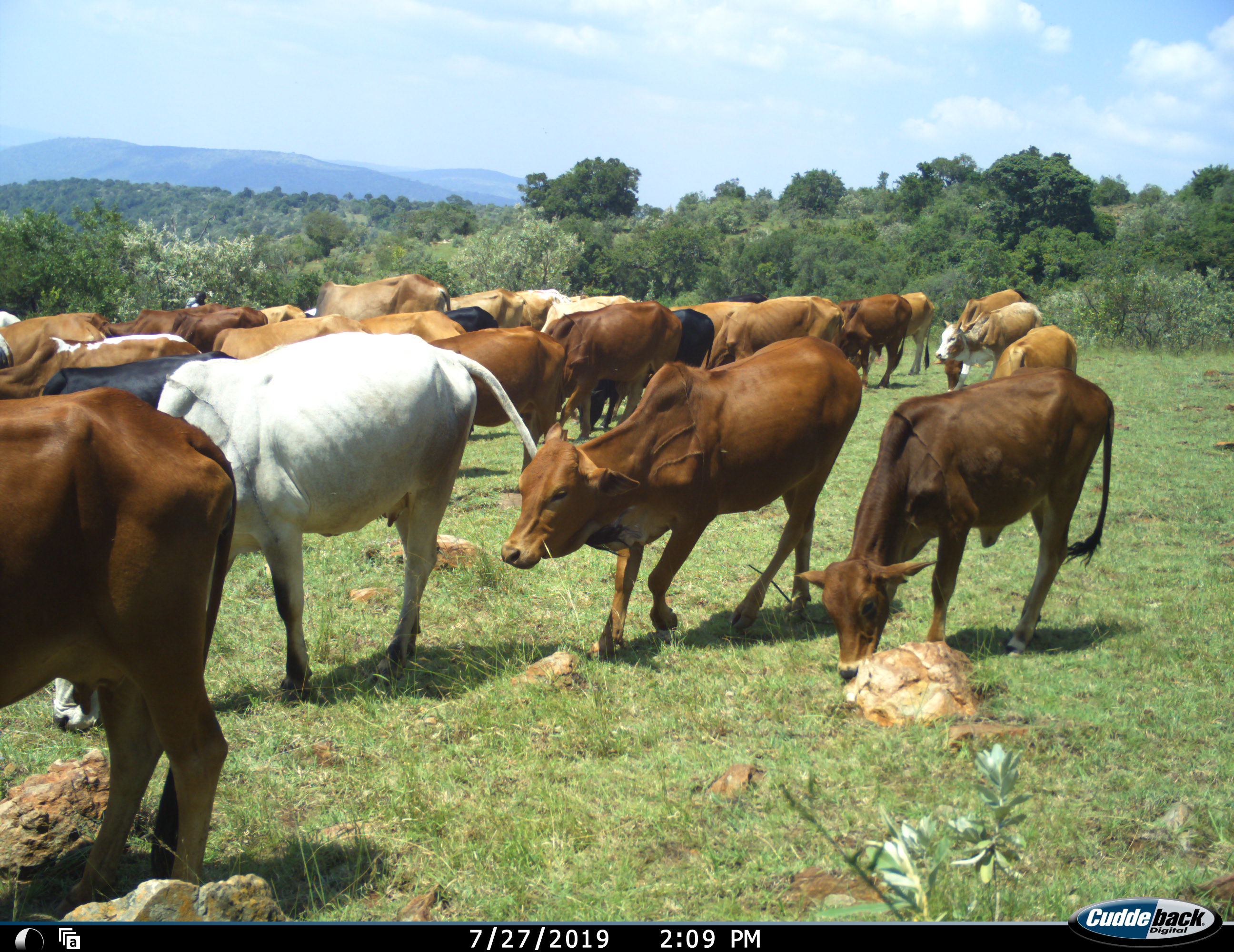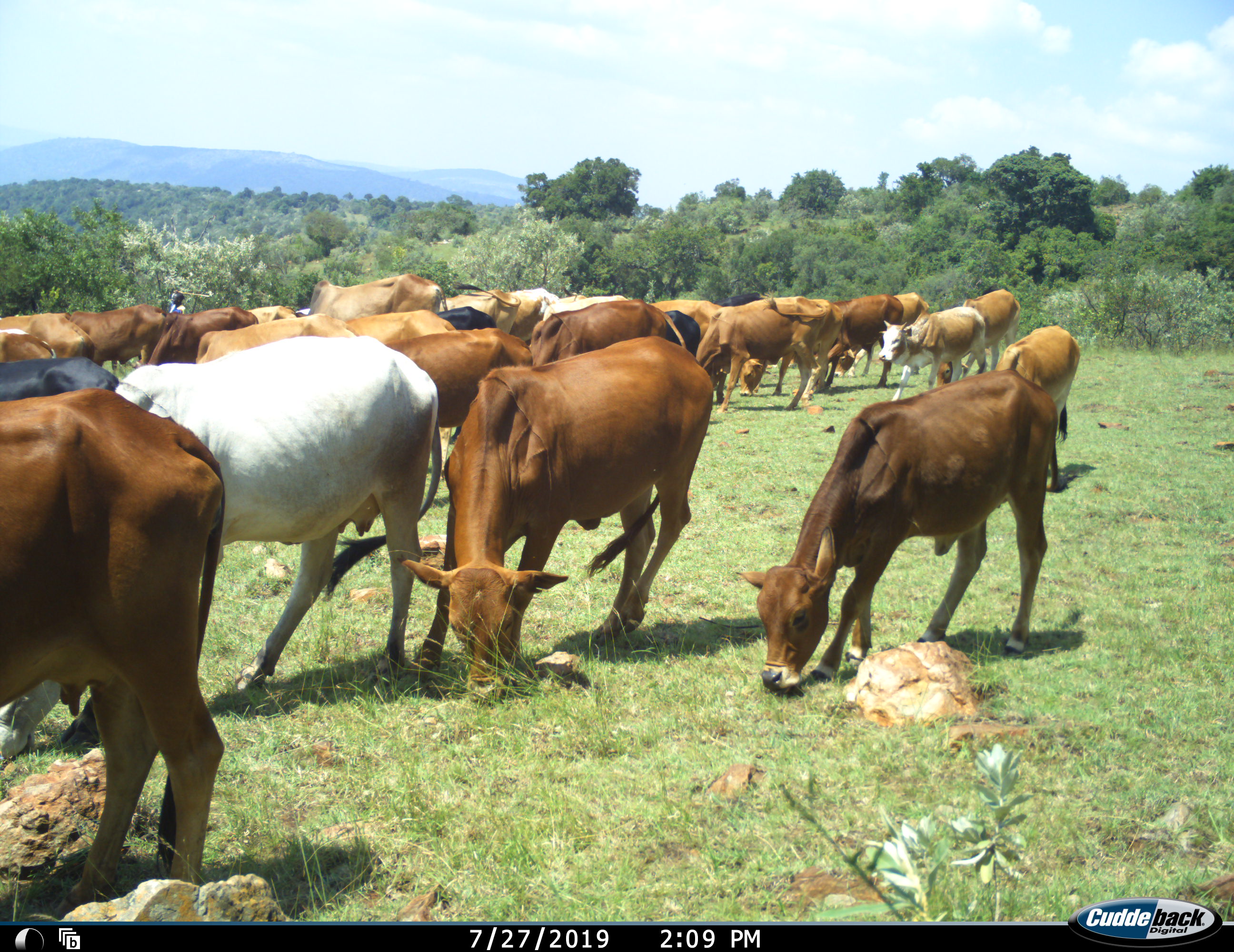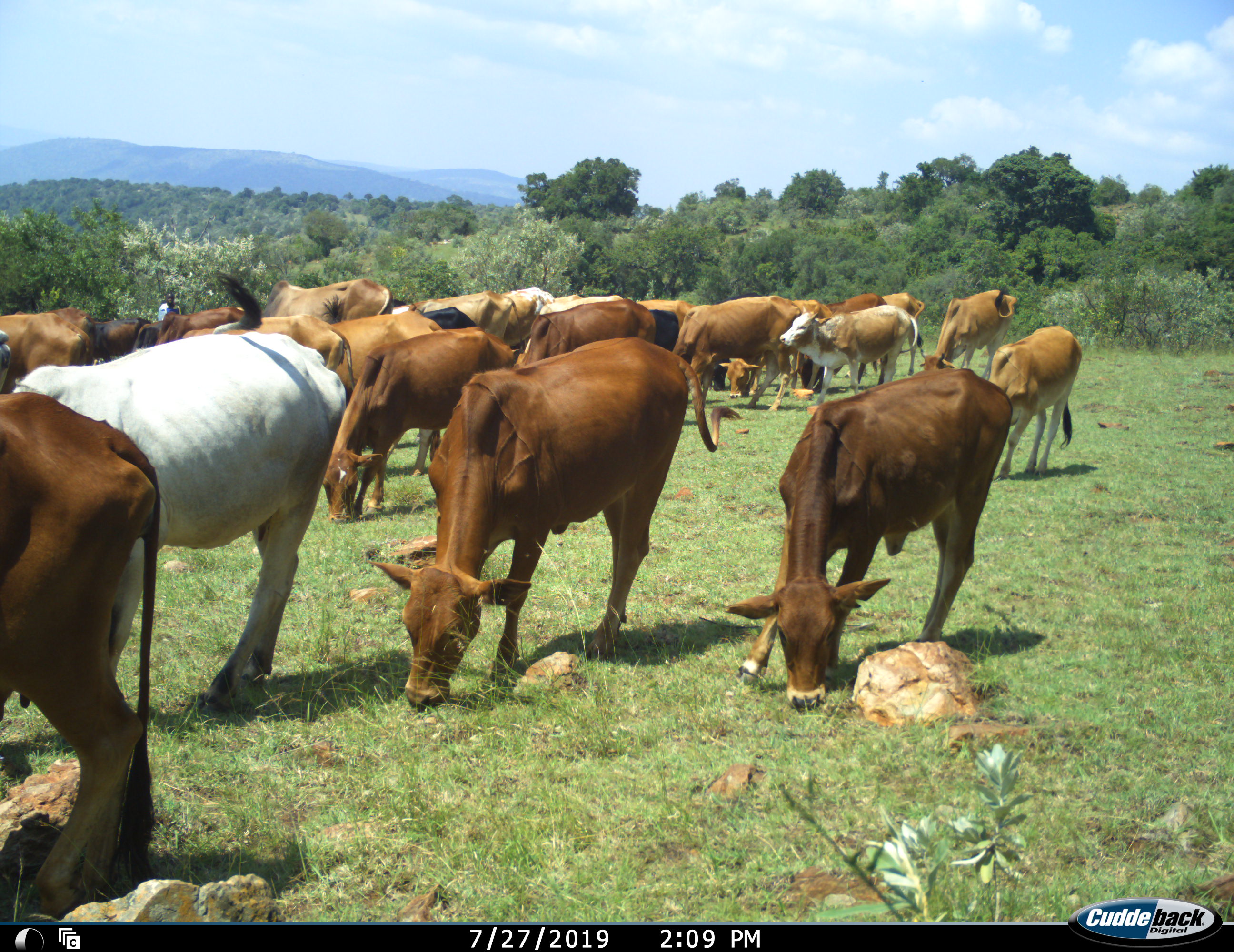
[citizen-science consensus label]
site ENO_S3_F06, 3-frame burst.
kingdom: Animalia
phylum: Chordata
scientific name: Vertebrata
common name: domestic animal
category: domesticanimal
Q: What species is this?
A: Domesticanimal (domestic animal) (Vertebrata).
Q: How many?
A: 11-50.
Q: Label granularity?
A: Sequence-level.